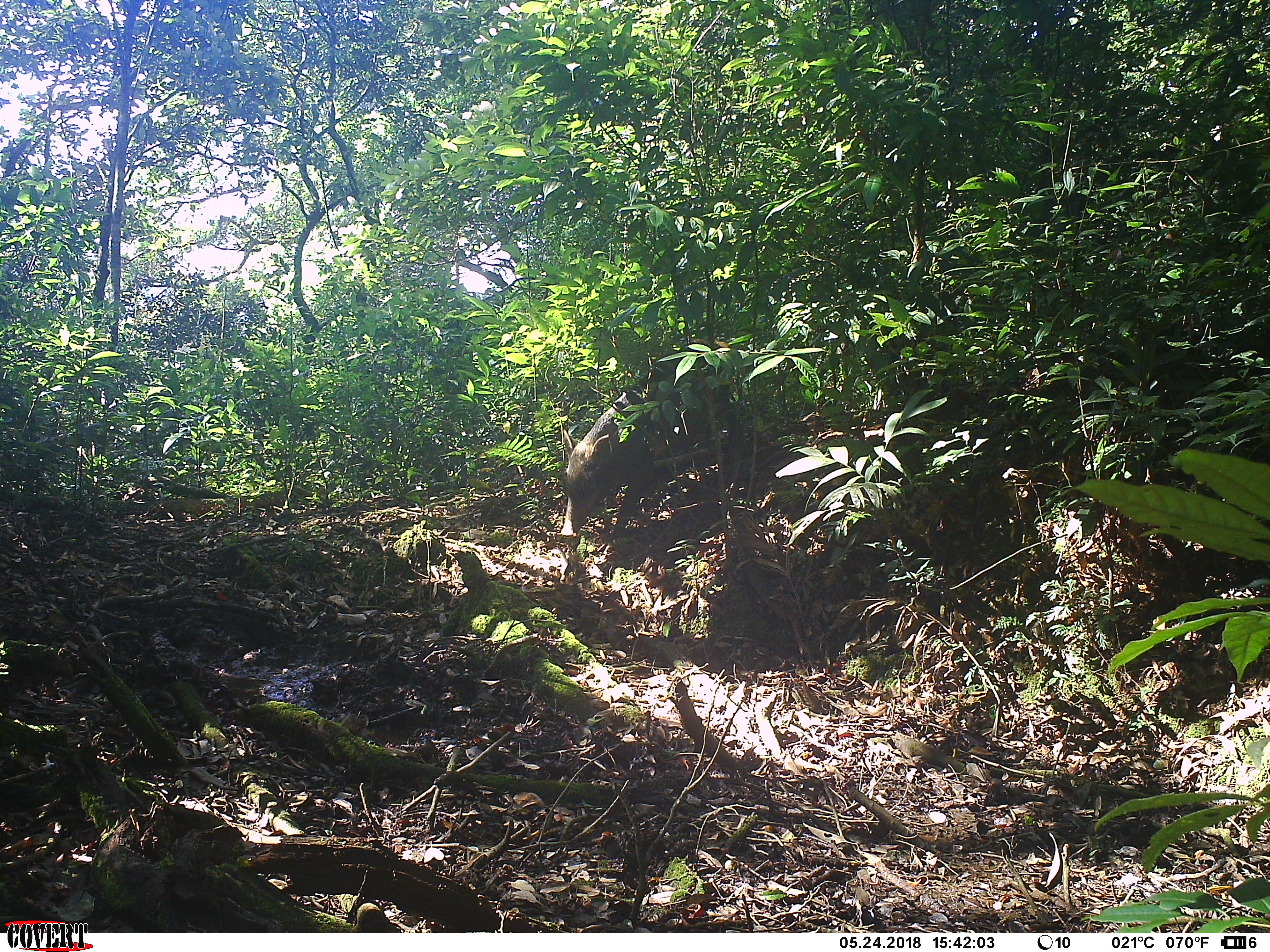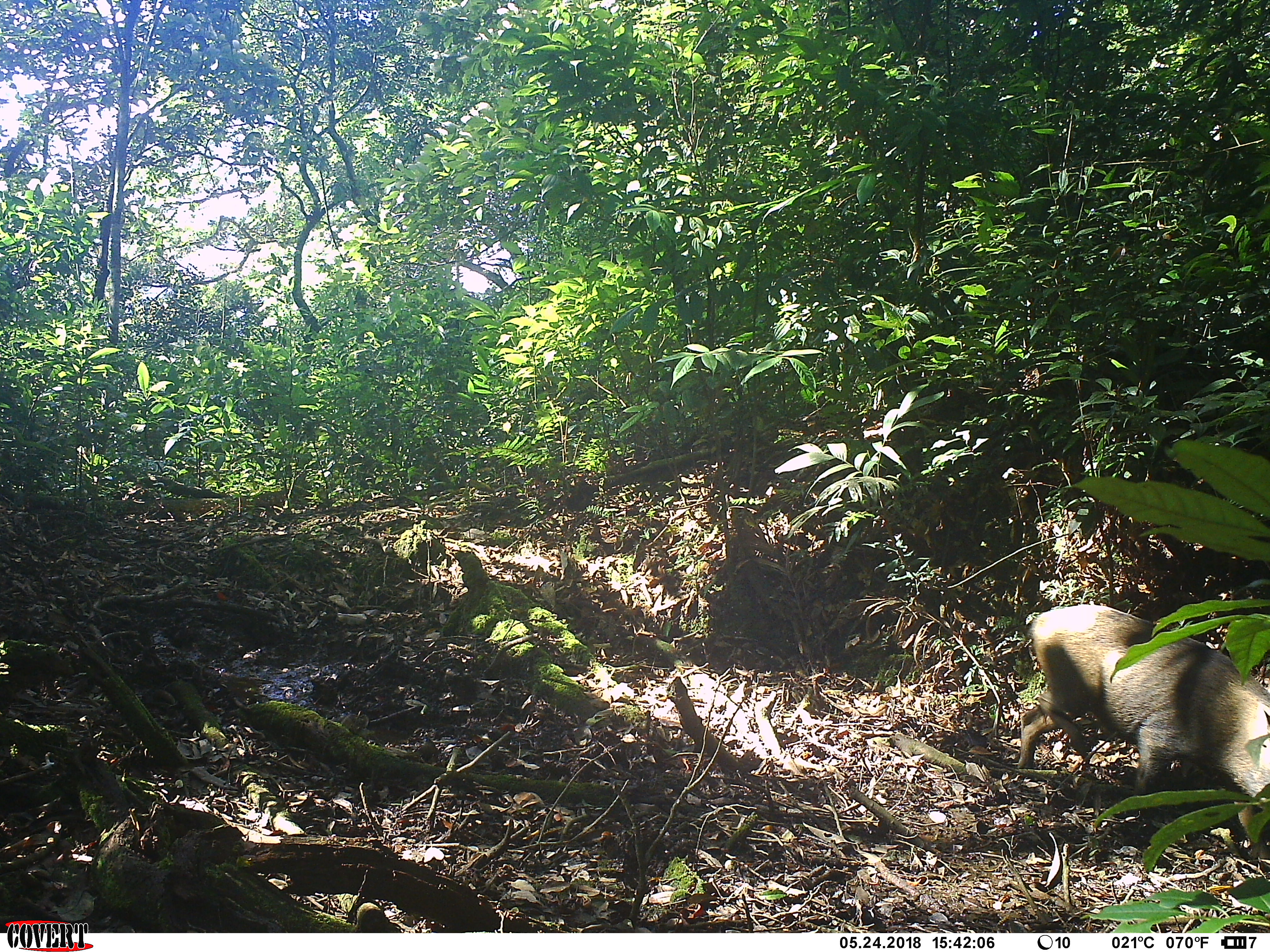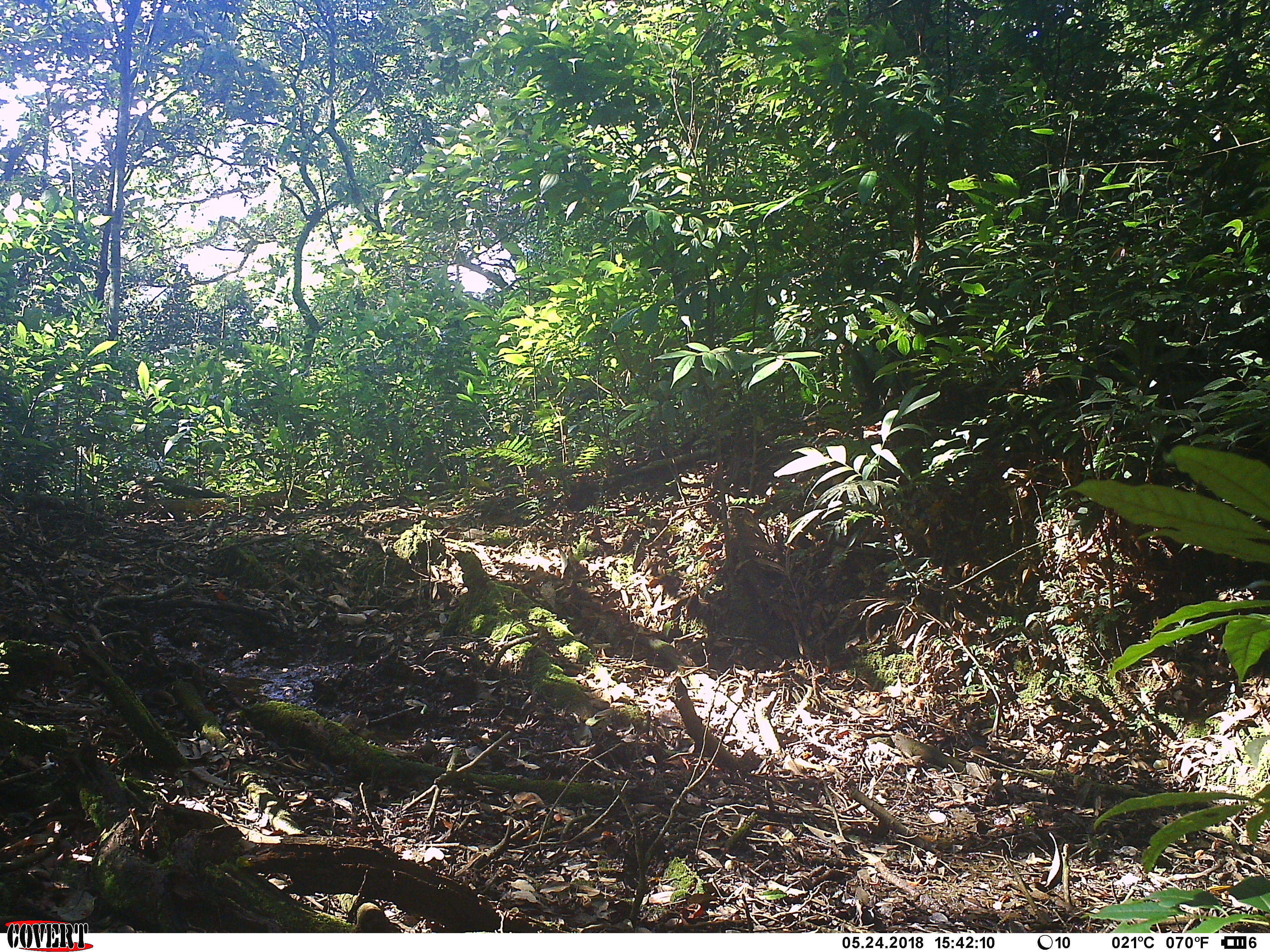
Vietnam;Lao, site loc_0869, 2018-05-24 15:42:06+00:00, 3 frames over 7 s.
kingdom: Animalia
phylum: Chordata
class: Mammalia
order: Artiodactyla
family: Suidae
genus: Sus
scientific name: Sus scrofa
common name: eurasian wild pig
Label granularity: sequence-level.